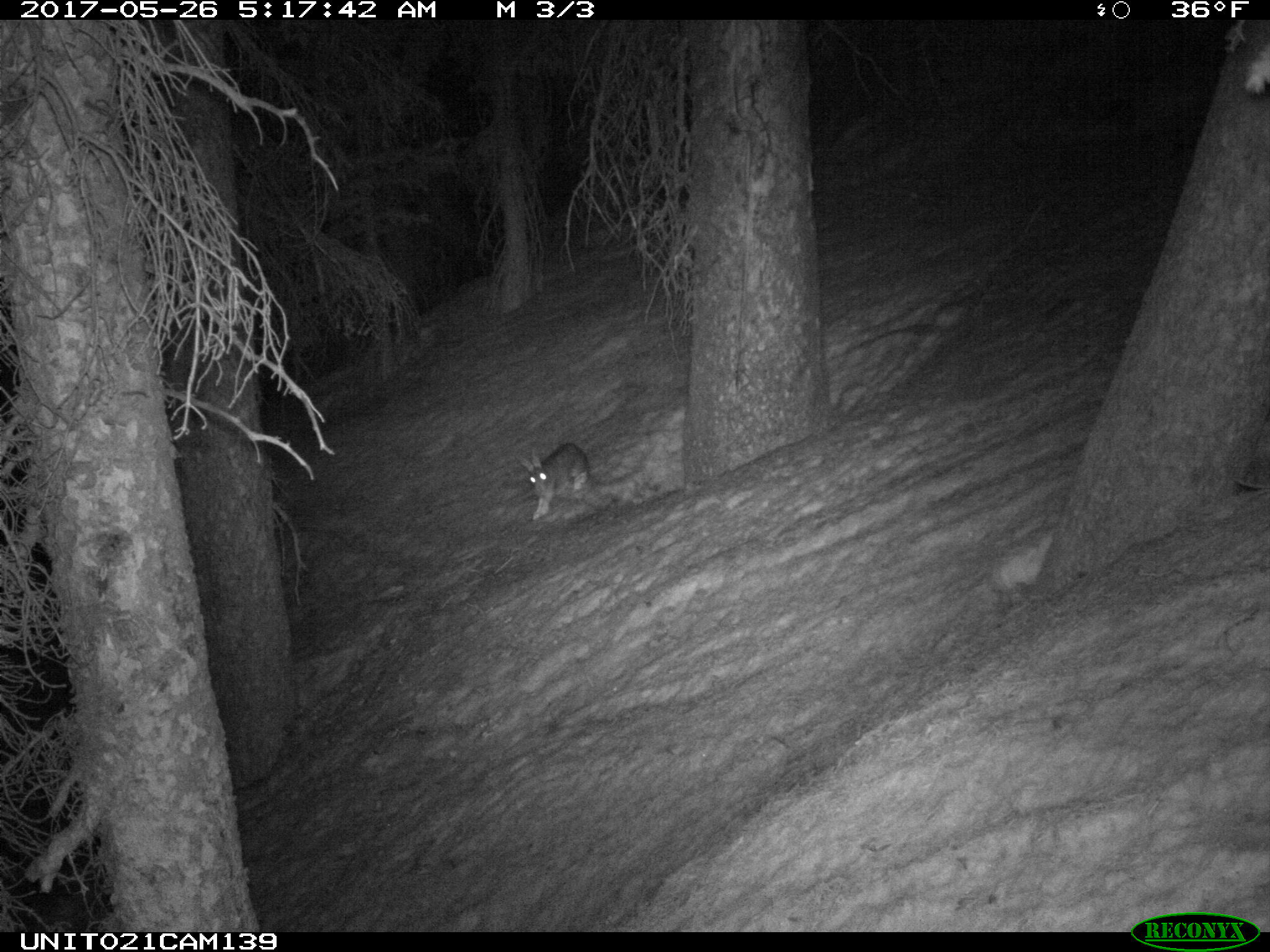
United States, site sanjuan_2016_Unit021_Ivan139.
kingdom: Animalia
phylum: Chordata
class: Mammalia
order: Lagomorpha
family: Leporidae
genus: Lepus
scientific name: Lepus americanus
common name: snowshoe hare